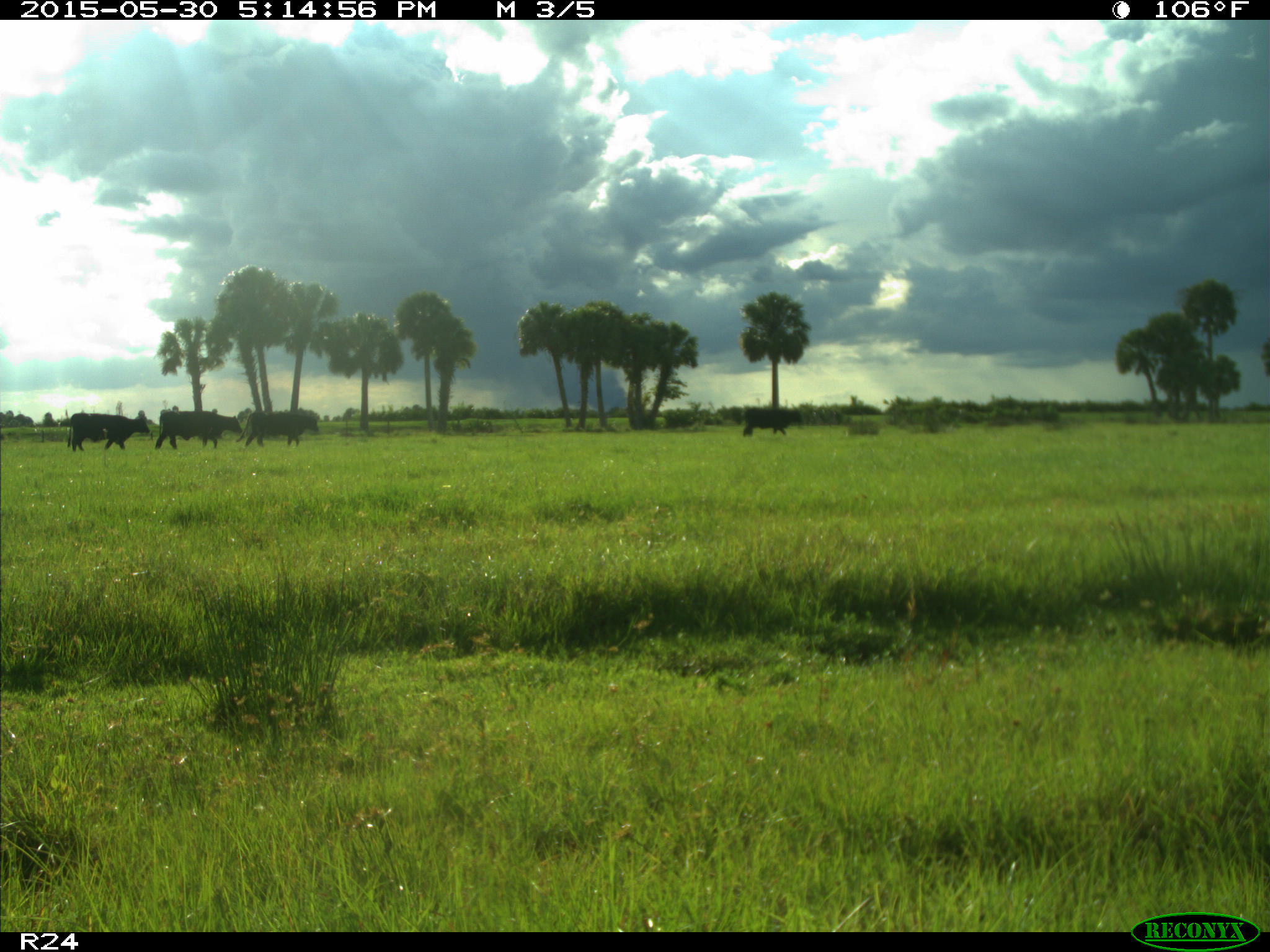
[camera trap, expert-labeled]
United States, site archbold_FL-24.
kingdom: Animalia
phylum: Chordata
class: Mammalia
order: Artiodactyla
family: Bovidae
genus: Bos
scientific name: Bos taurus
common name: domestic cow